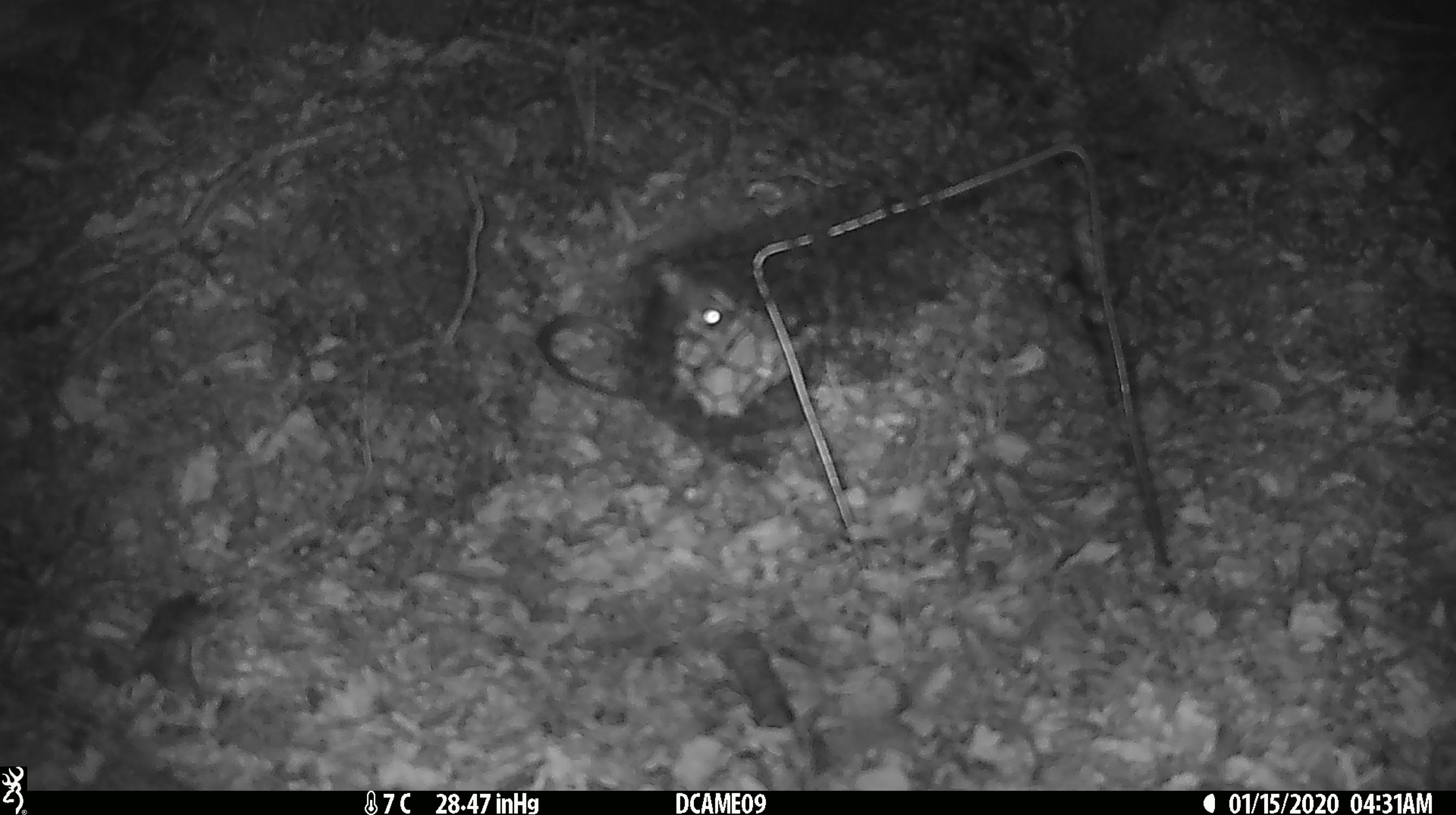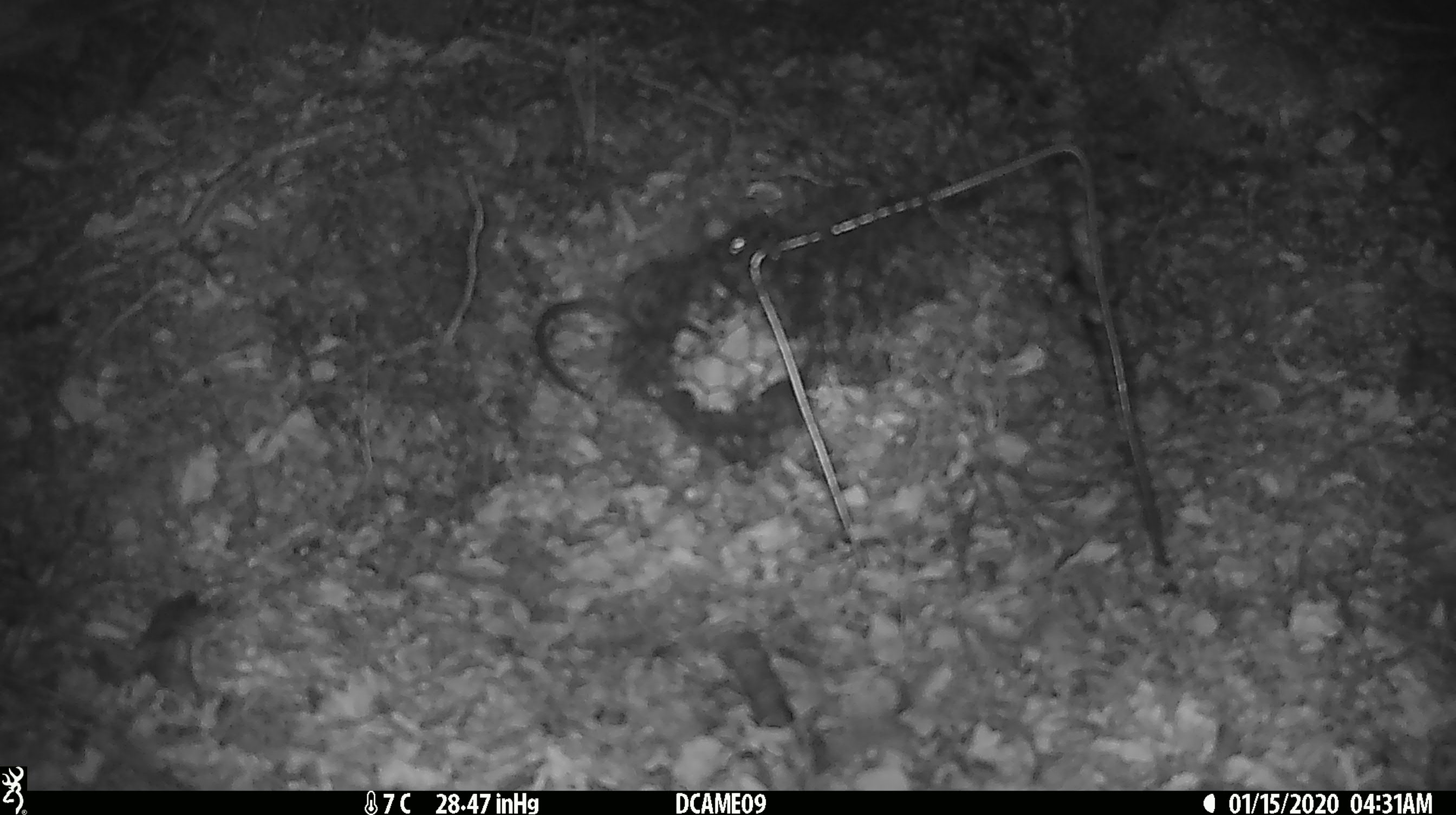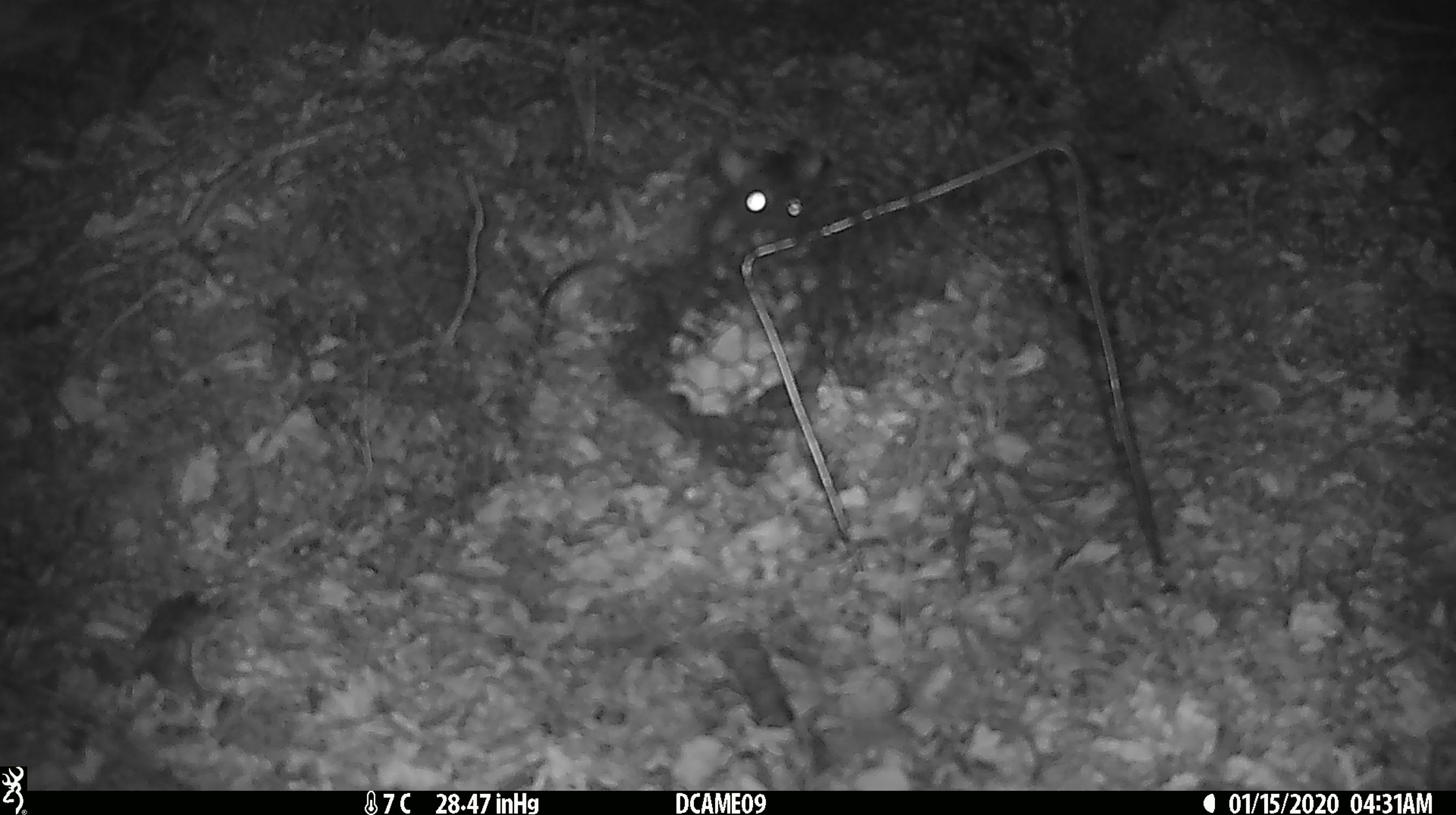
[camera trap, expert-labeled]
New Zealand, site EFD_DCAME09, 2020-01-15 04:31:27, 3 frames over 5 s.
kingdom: Animalia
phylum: Chordata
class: Mammalia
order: Rodentia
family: Muridae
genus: Rattus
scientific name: Rattus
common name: rat